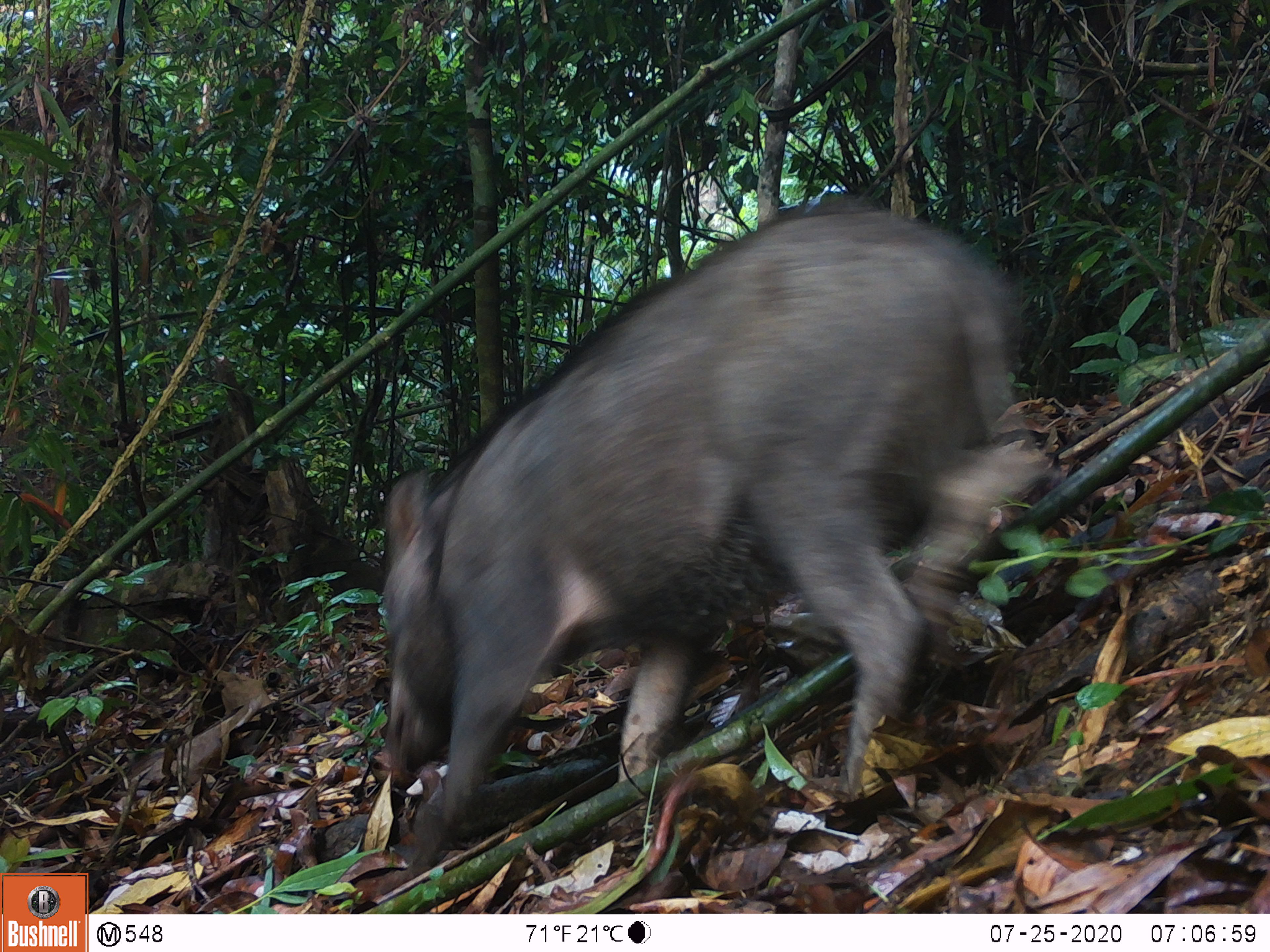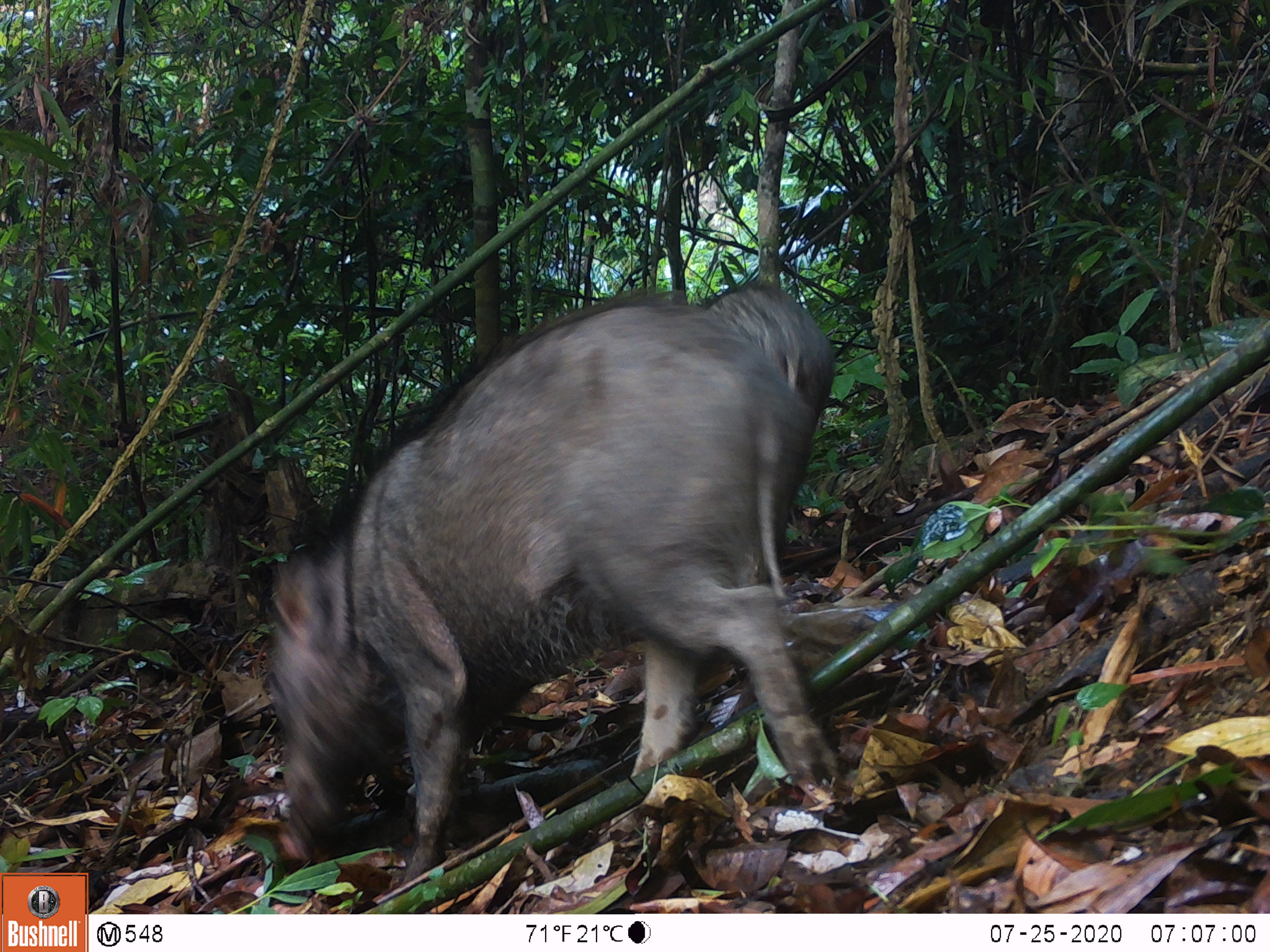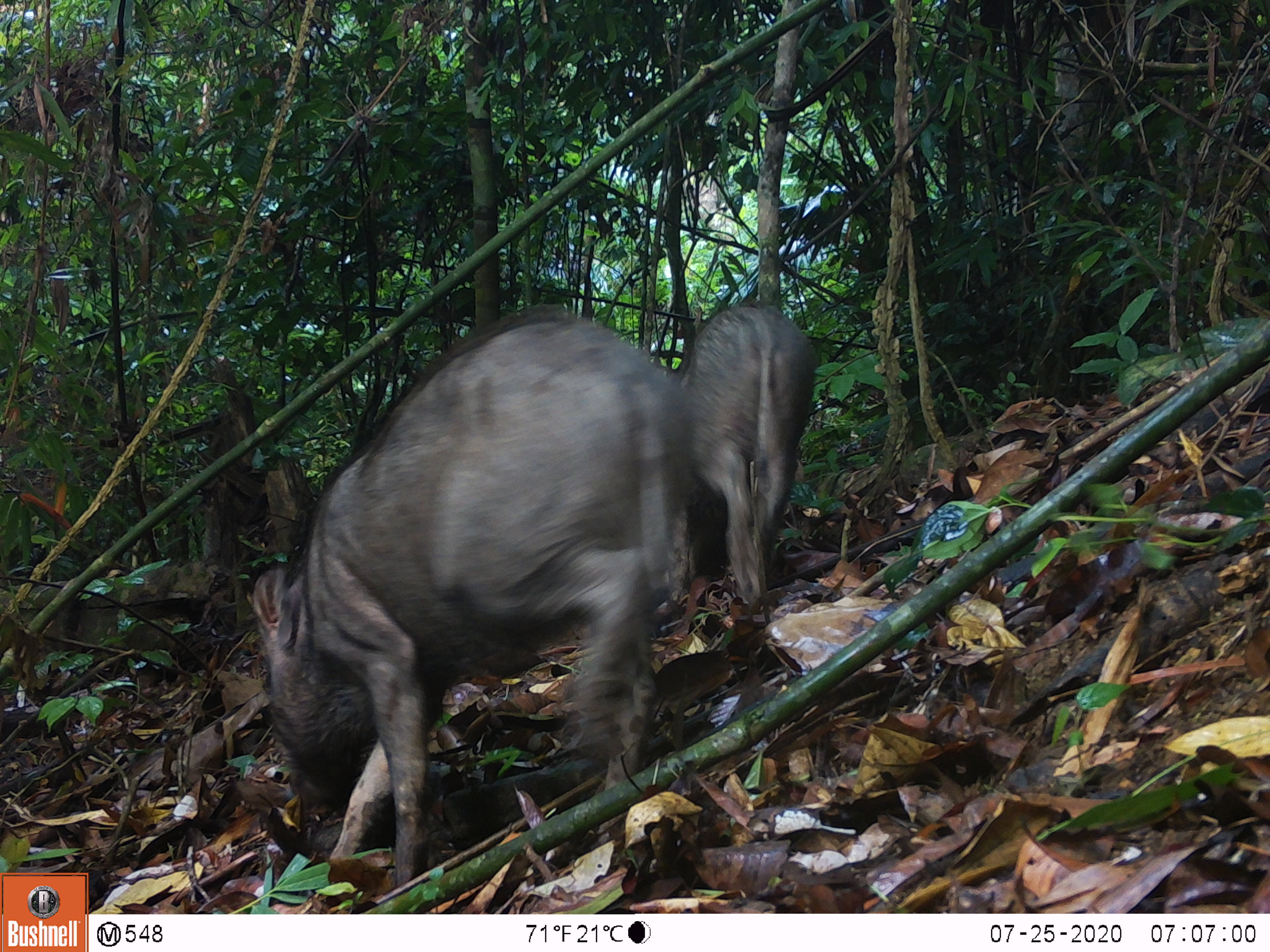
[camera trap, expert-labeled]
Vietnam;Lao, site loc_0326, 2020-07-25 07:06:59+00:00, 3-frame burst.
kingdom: Animalia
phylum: Chordata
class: Mammalia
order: Artiodactyla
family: Suidae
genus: Sus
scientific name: Sus scrofa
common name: eurasian wild pig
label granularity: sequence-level